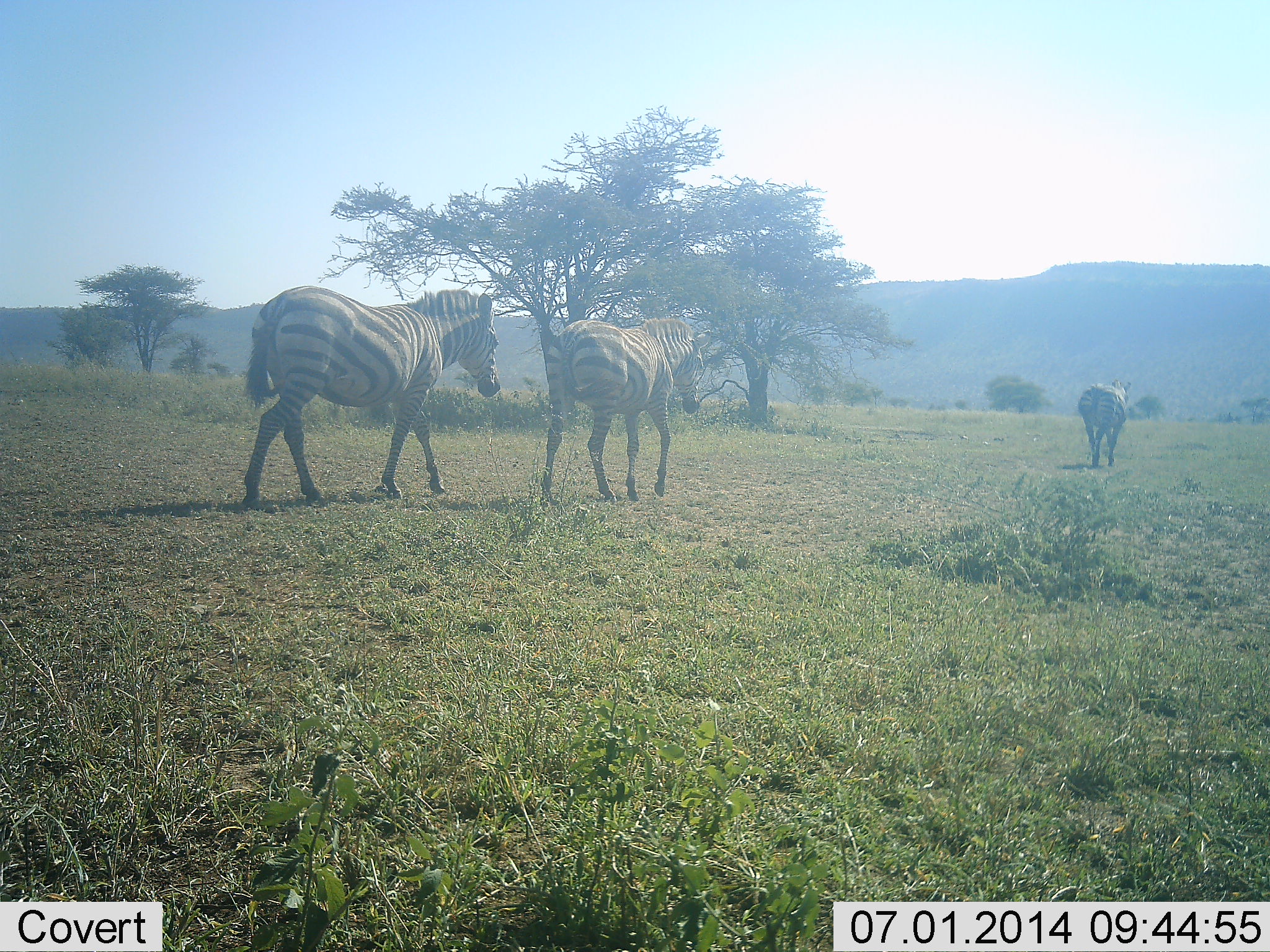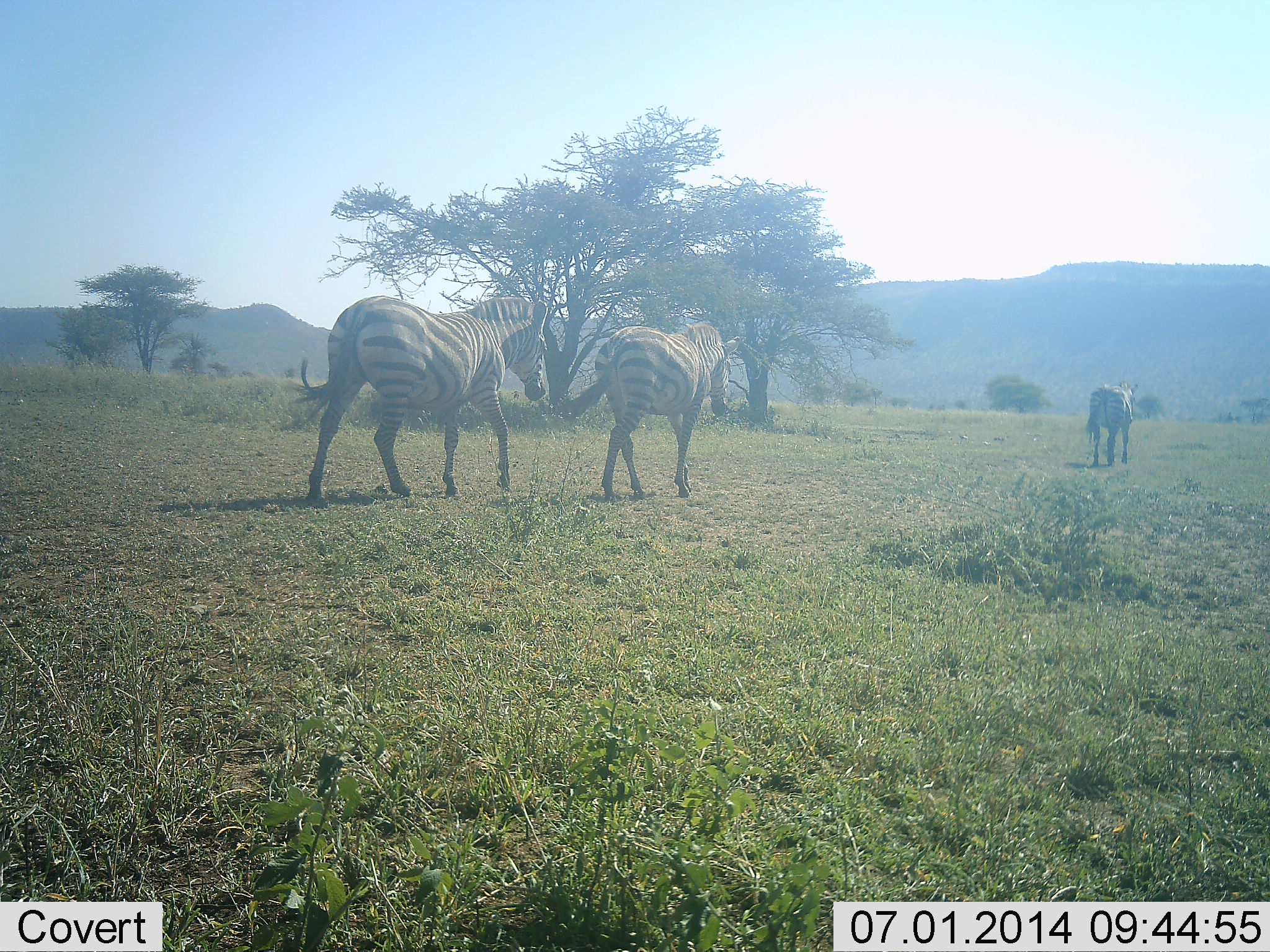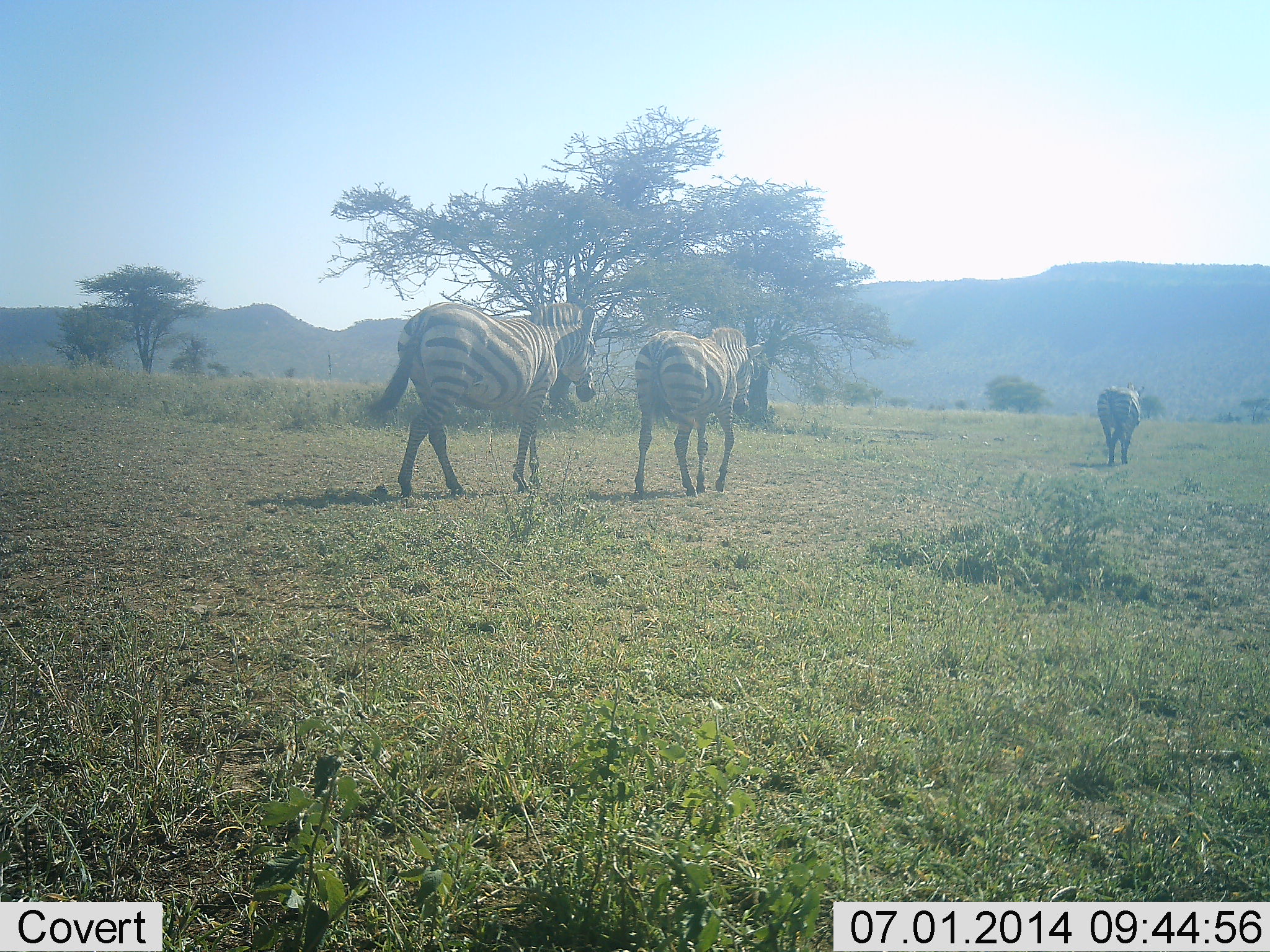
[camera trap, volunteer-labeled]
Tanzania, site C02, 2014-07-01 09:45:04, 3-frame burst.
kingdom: Animalia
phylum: Chordata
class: Mammalia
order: Perissodactyla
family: Equidae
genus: Equus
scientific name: Equus quagga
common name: plains zebra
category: zebra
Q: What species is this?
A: Zebra (plains zebra) (Equus quagga).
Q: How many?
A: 3.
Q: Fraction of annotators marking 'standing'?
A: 0%.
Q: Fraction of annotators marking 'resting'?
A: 0%.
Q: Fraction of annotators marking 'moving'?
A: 100%.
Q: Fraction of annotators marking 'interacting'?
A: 0%.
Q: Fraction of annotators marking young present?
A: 0%.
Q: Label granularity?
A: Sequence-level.